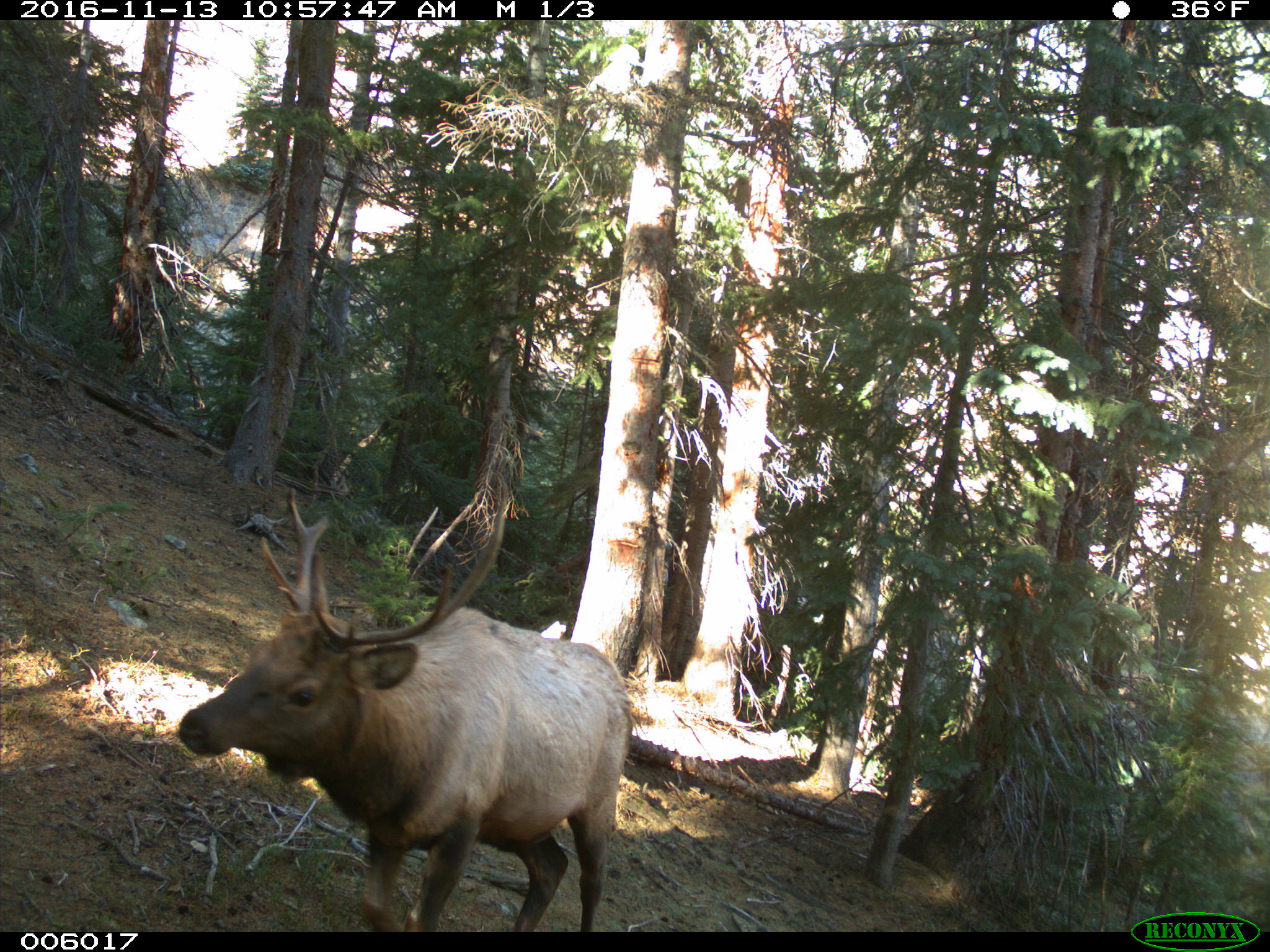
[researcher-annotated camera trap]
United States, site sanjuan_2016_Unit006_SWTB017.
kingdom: Animalia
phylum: Chordata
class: Mammalia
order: Artiodactyla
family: Cervidae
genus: Cervus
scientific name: Cervus elaphus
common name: red deer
Cervus elaphus (red deer).